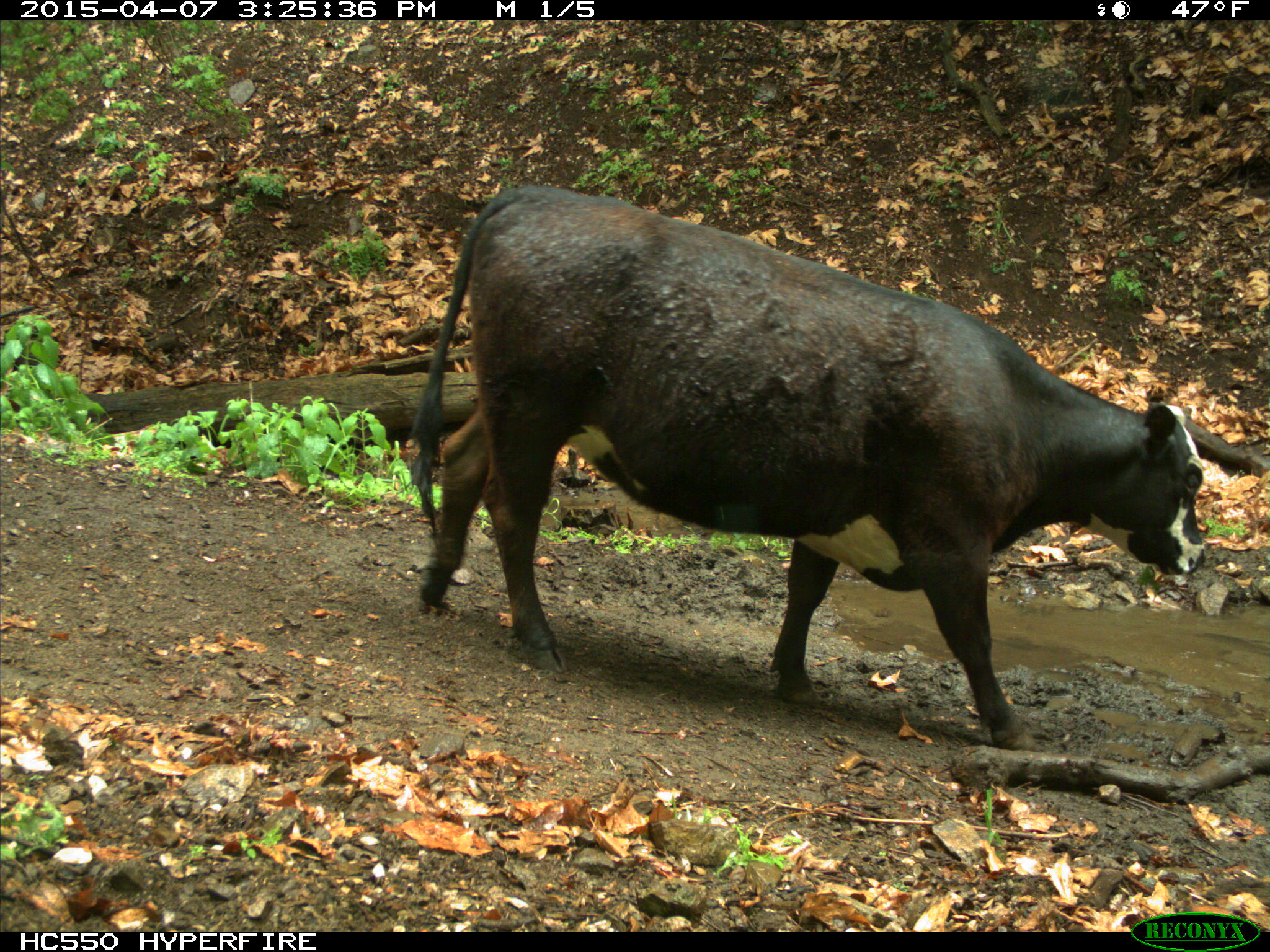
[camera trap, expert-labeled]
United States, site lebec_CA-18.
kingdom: Animalia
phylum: Chordata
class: Mammalia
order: Artiodactyla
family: Bovidae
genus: Bos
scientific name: Bos taurus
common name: domestic cow